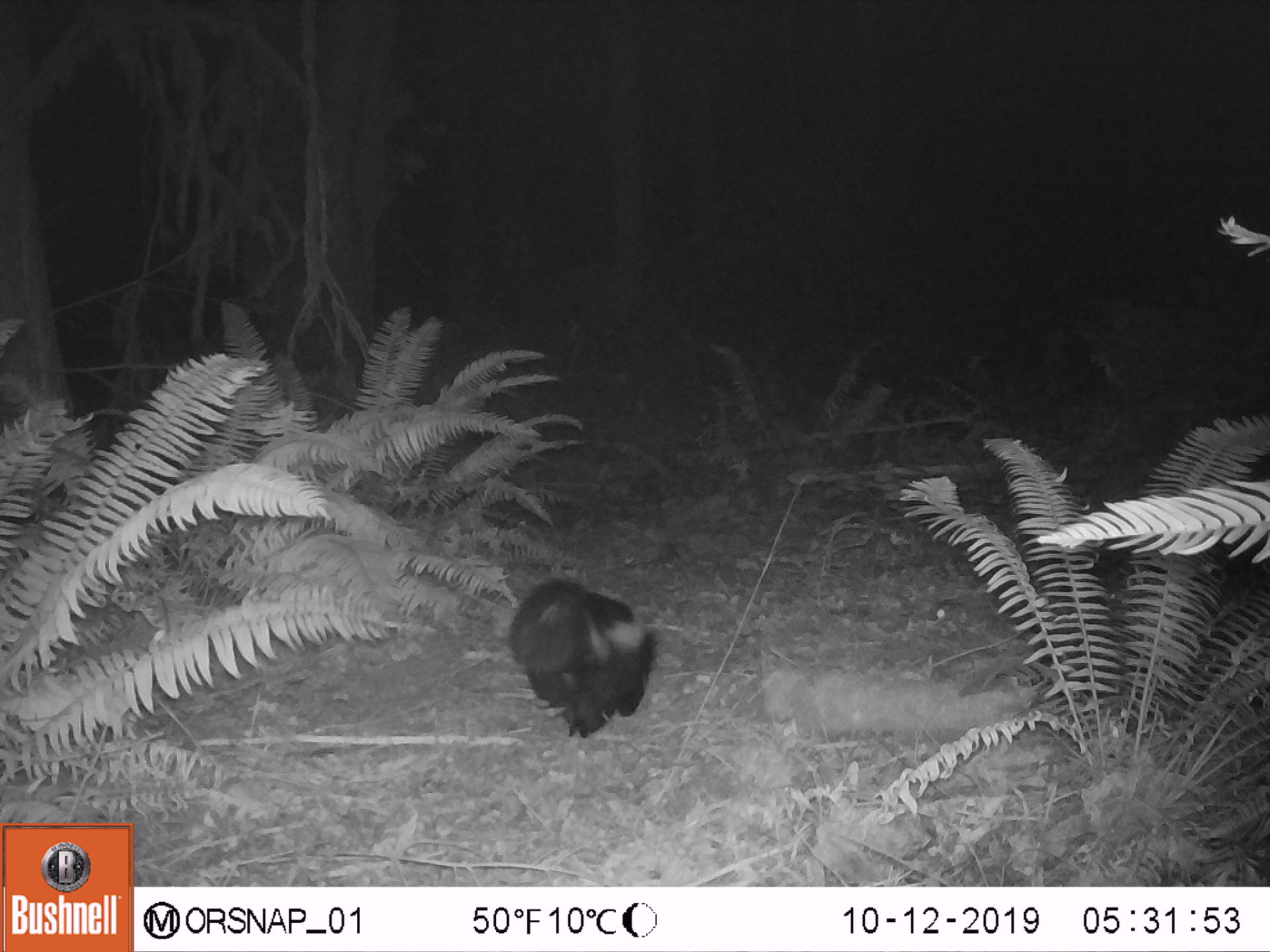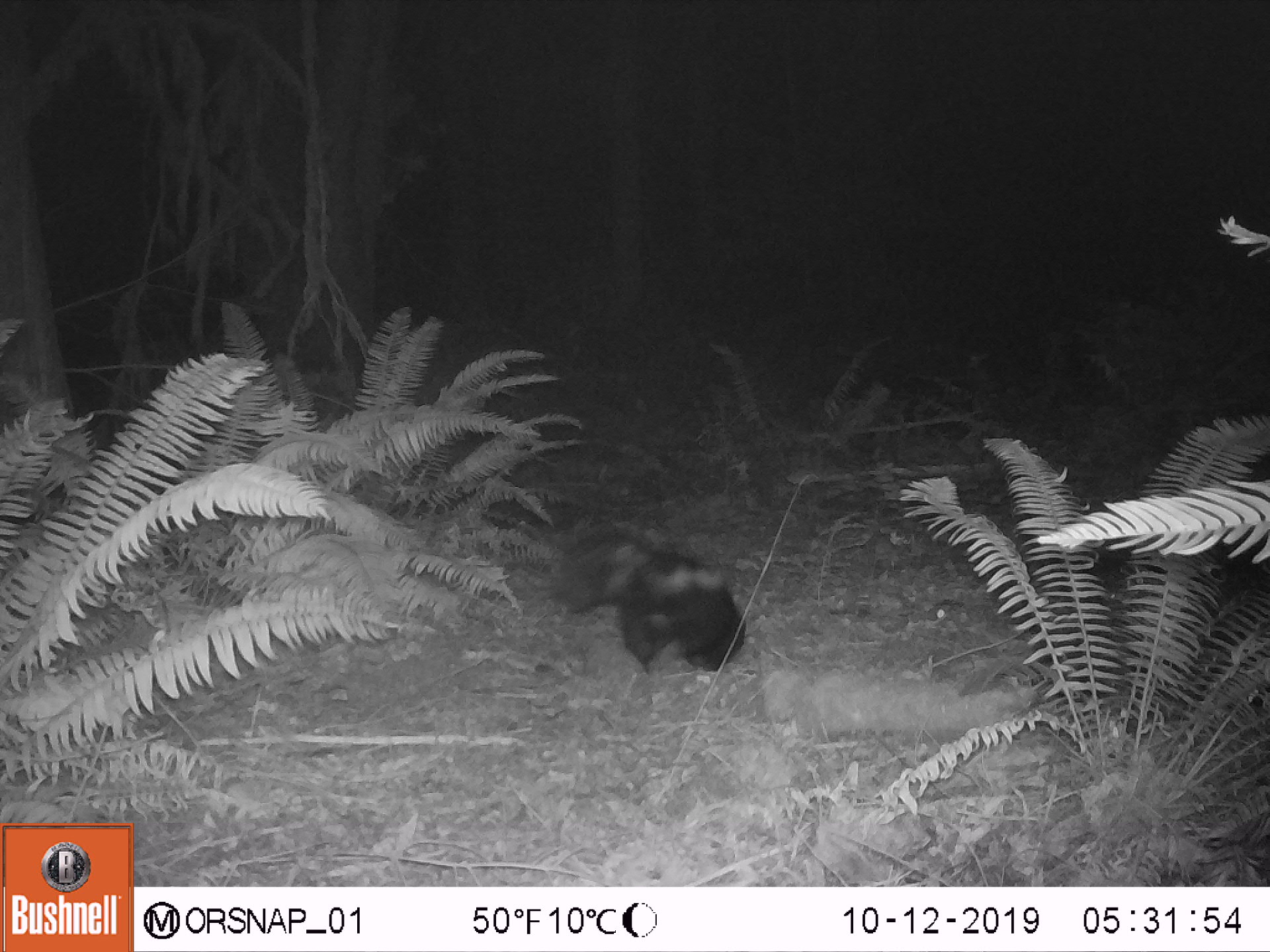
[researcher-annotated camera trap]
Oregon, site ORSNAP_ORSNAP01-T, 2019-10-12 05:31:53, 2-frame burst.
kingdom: Animalia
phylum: Chordata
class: Mammalia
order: Carnivora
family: Mephitidae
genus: Mephitis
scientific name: Mephitis mephitis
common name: striped skunk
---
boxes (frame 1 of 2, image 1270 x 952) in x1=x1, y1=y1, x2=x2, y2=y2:
striped skunk: x1=509, y1=578, x2=659, y2=739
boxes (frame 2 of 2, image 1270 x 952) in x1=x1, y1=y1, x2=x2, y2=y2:
striped skunk: x1=557, y1=530, x2=756, y2=682